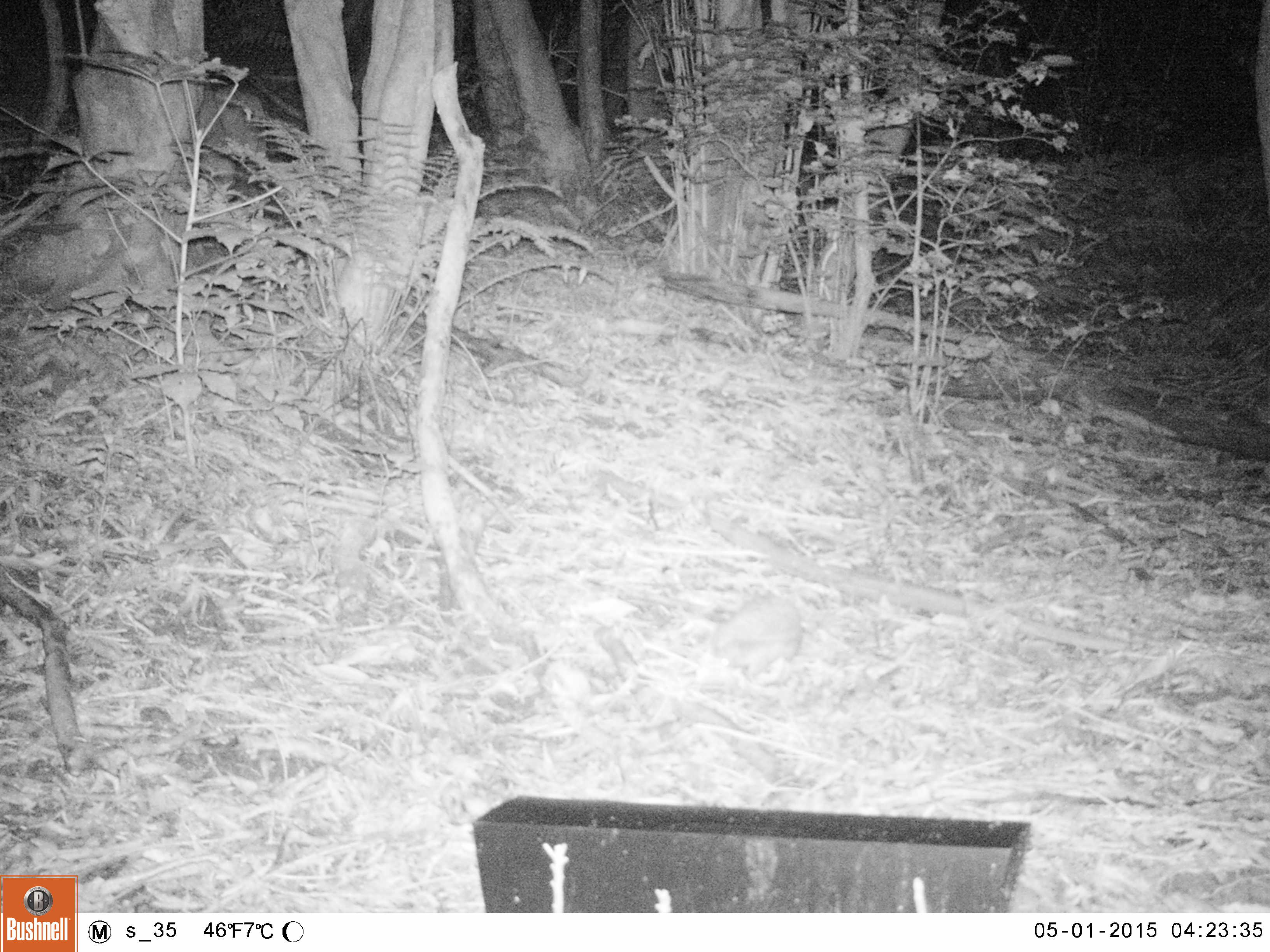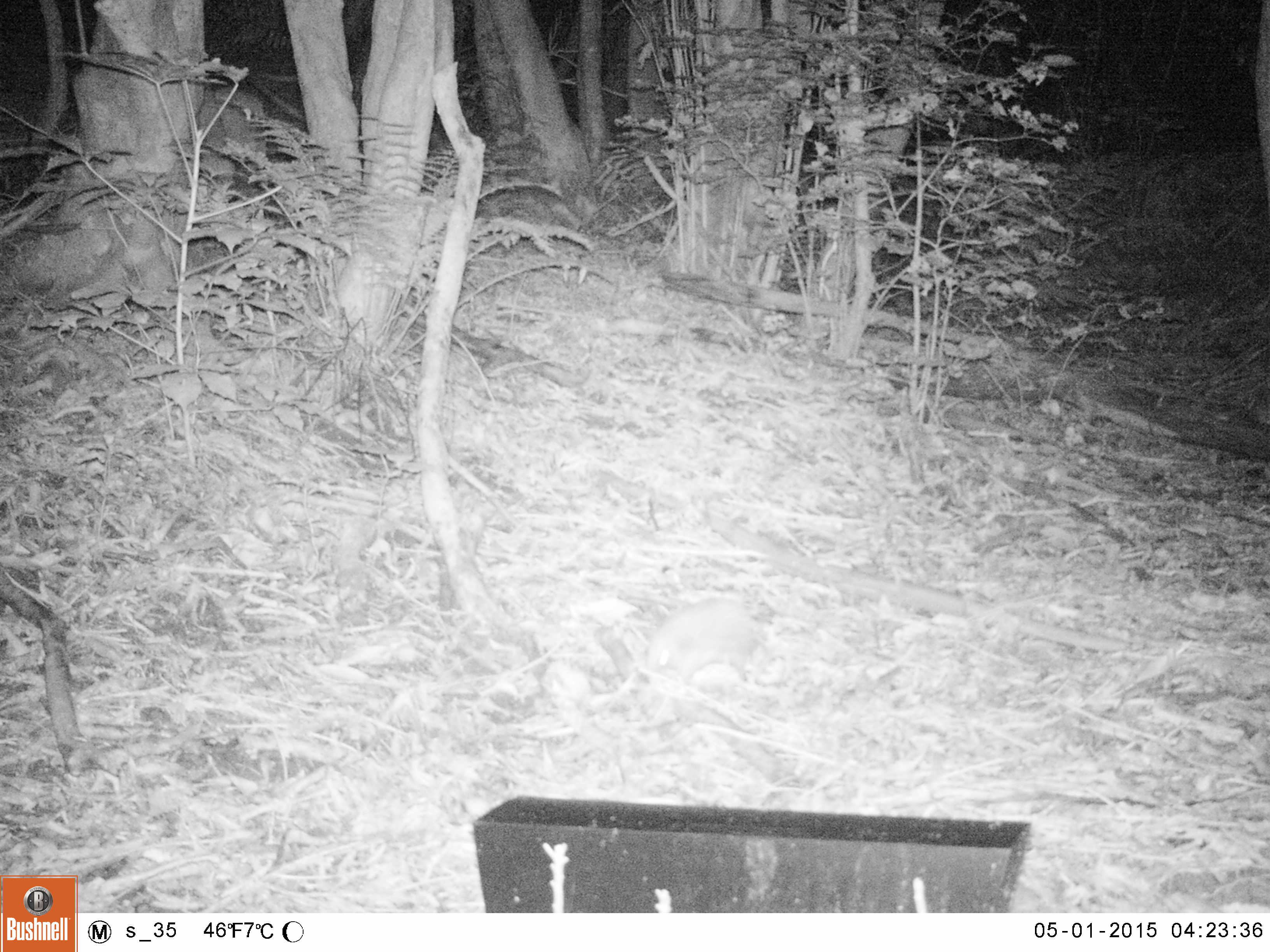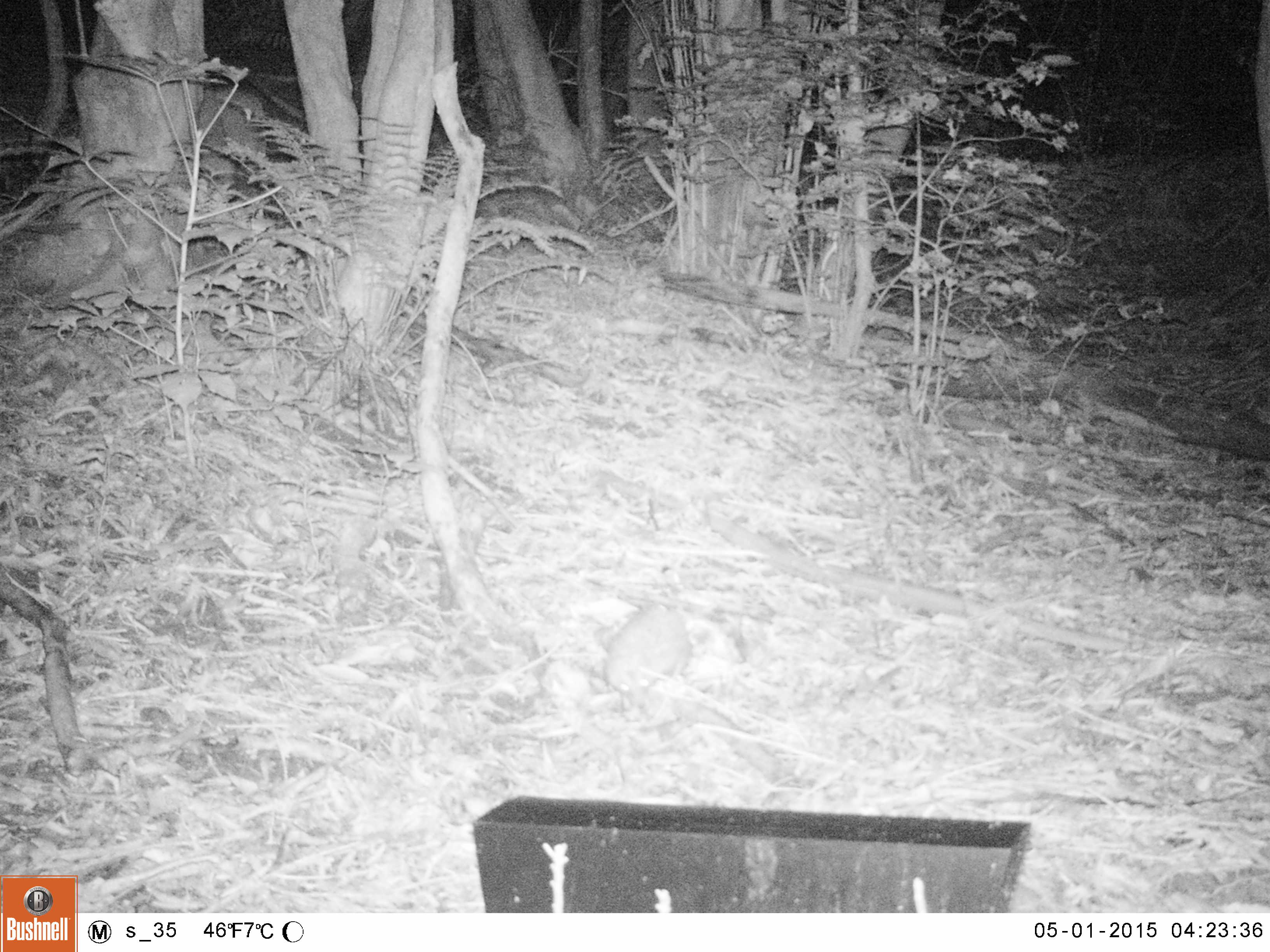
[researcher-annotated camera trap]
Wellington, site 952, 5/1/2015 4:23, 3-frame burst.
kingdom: Animalia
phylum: Chordata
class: Mammalia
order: Eulipotyphla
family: Erinaceidae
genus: Erinaceus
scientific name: Erinaceus europaeus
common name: hedgehog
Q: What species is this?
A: Hedgehog (Erinaceus europaeus).